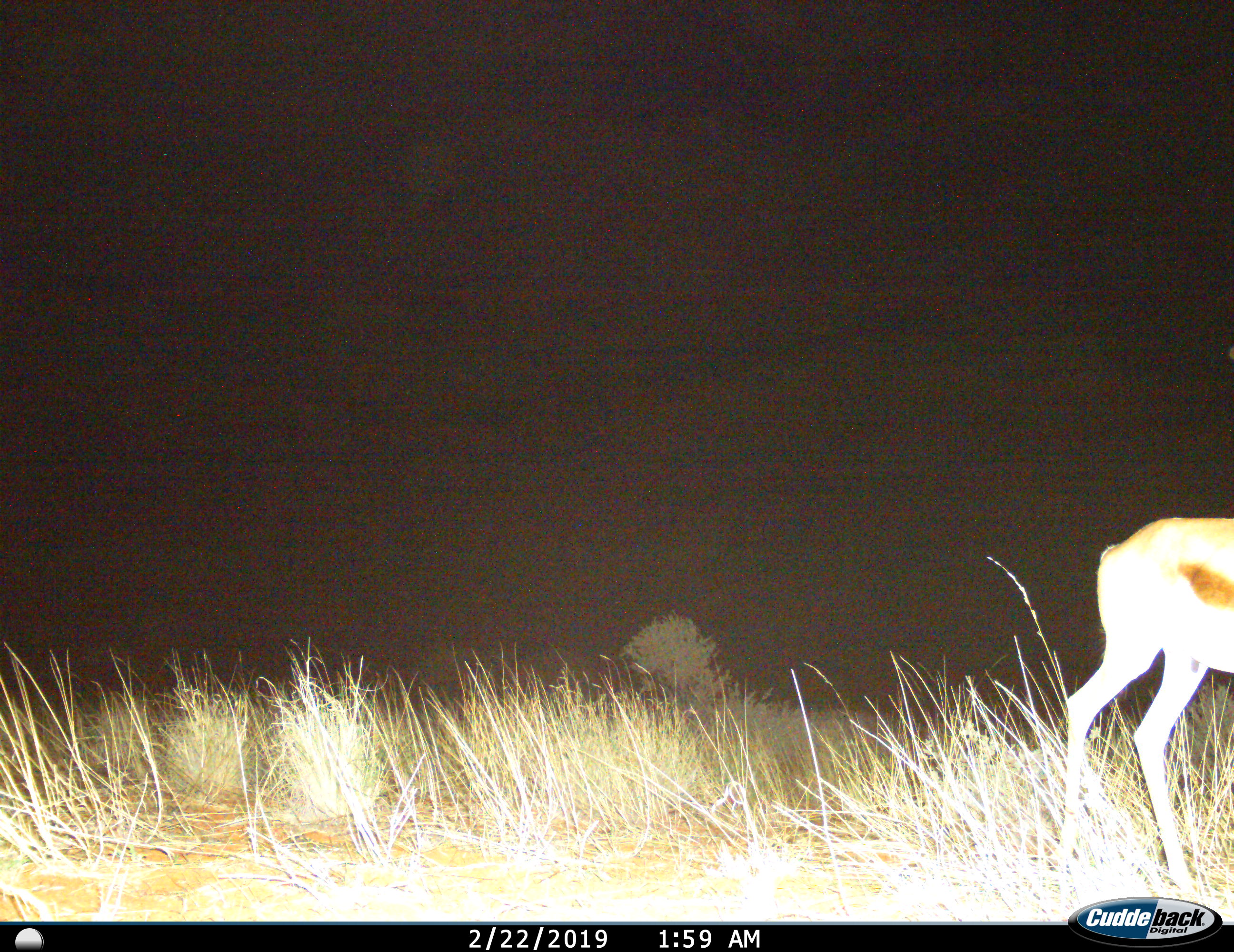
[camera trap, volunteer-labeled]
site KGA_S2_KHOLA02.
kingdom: Animalia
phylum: Chordata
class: Mammalia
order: Artiodactyla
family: Bovidae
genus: Antidorcas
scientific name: Antidorcas marsupialis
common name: springbok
Springbok (Antidorcas marsupialis), count 1. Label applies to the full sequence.